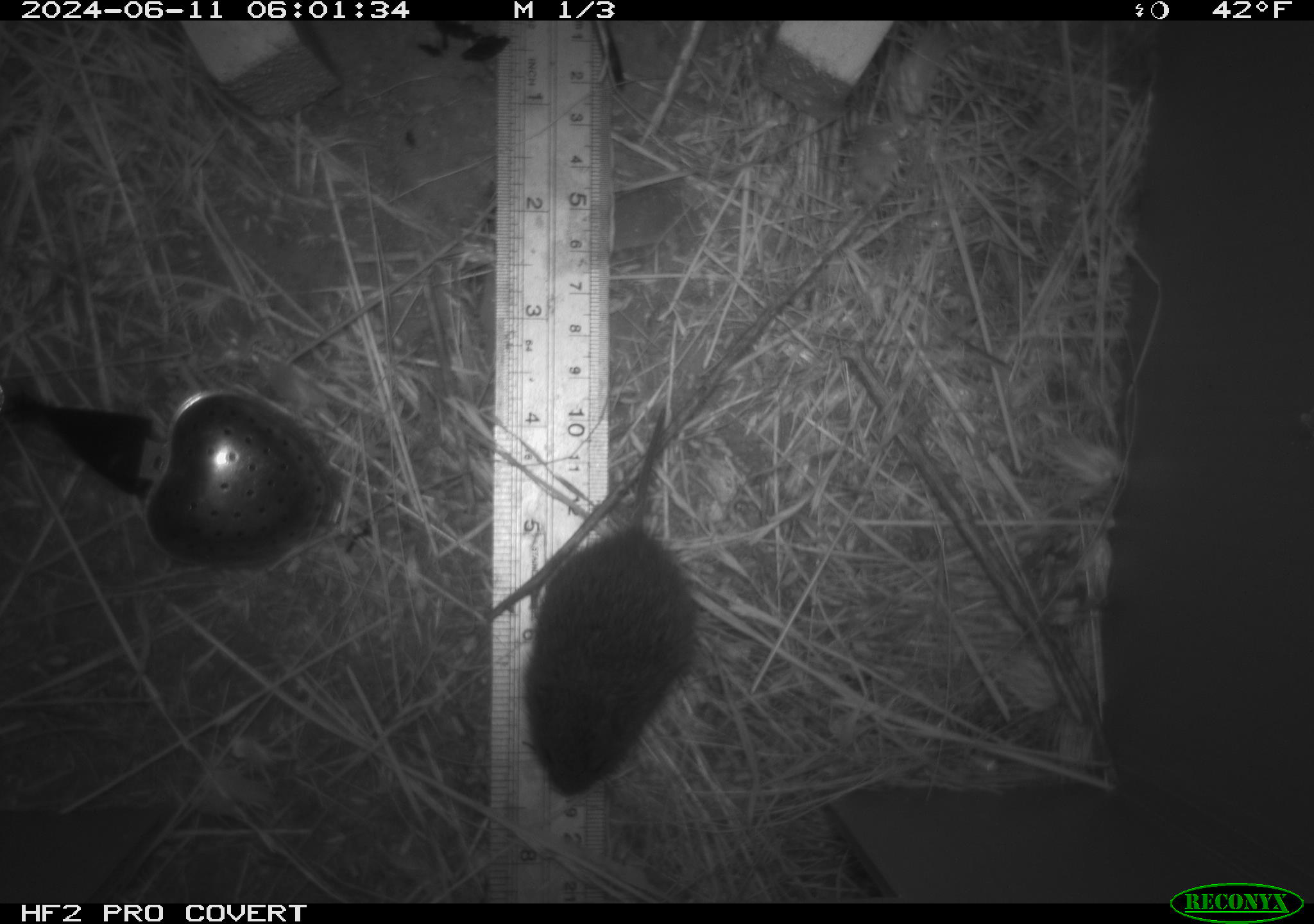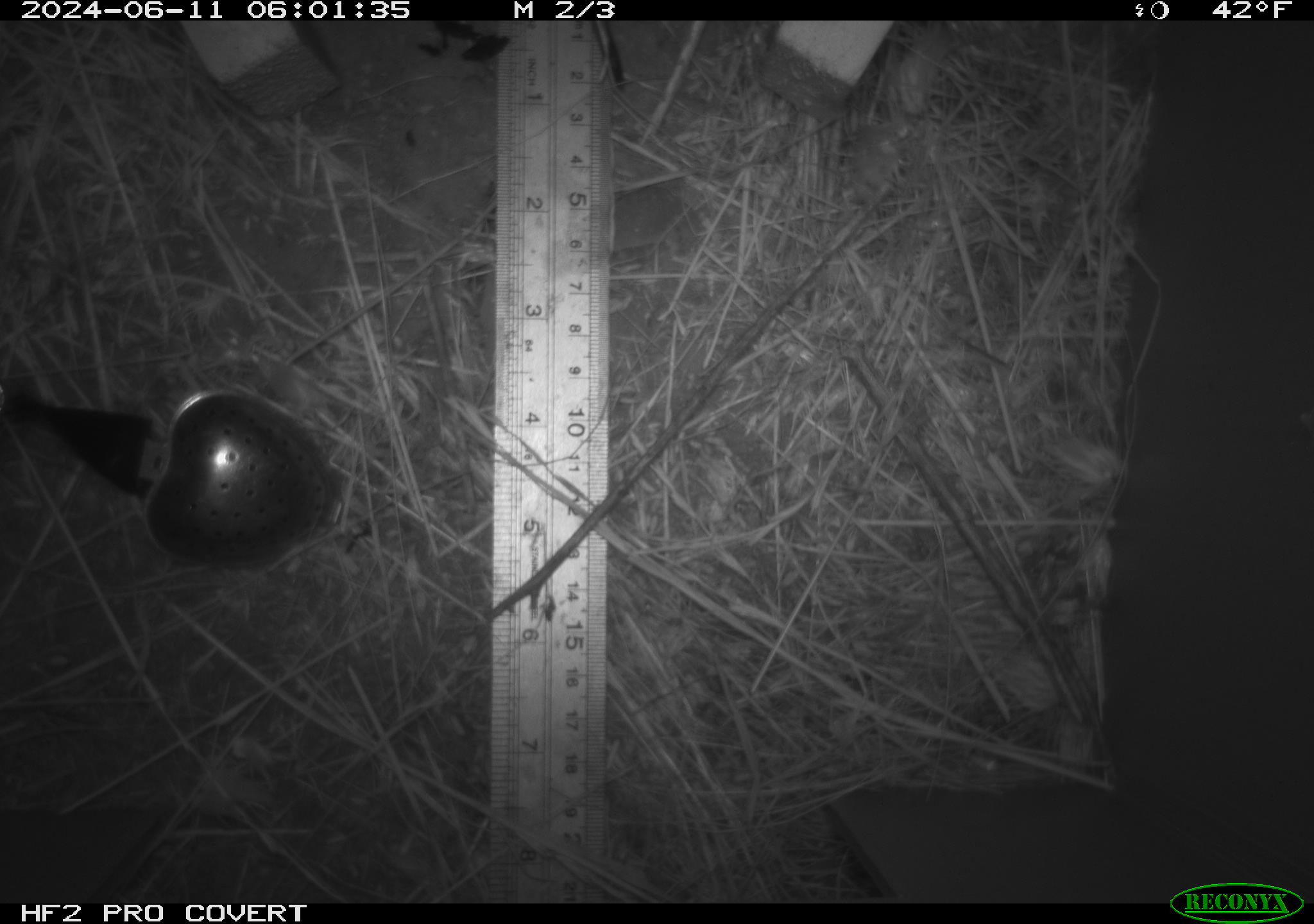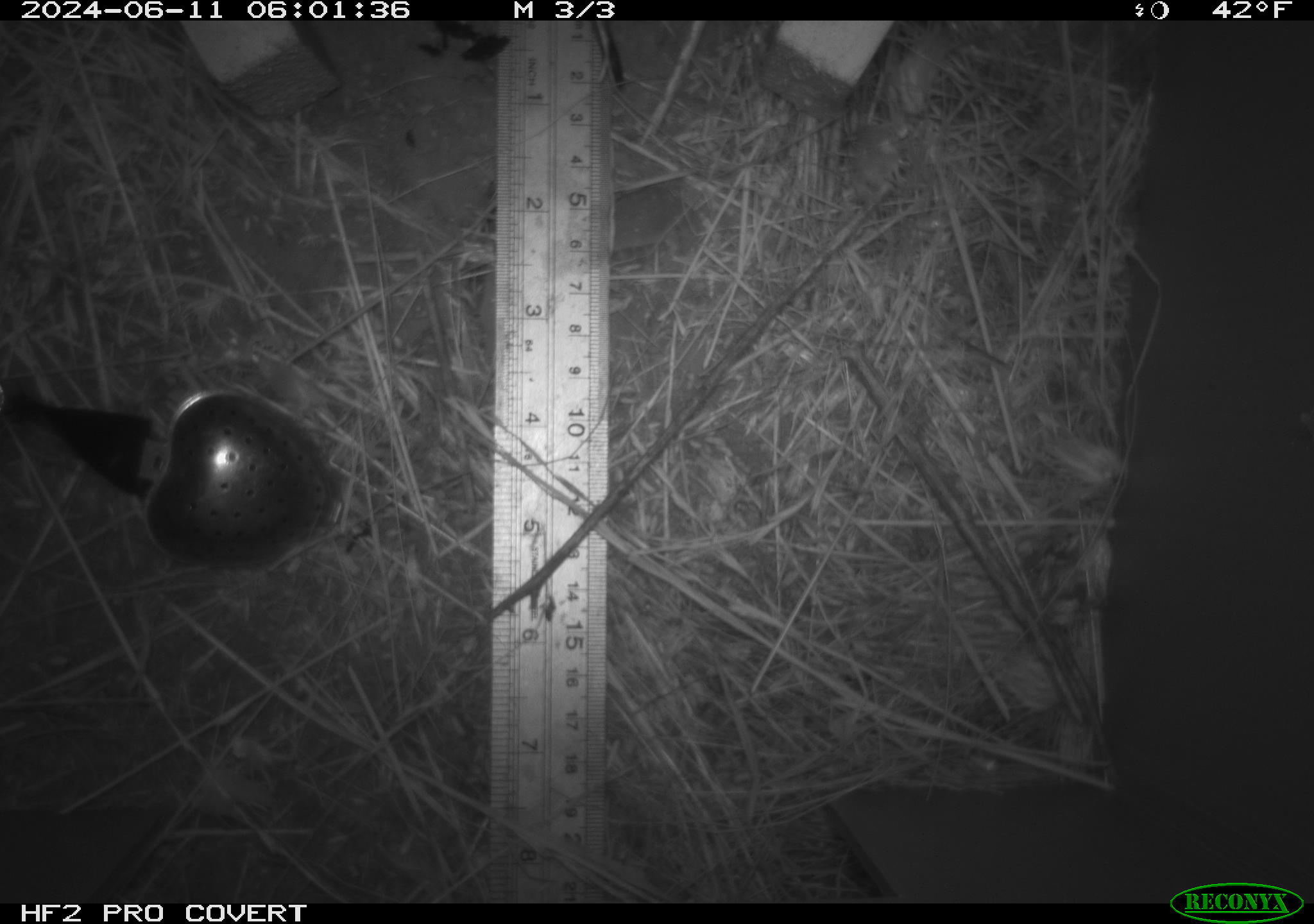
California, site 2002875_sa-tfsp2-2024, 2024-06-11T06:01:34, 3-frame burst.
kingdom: Animalia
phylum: Chordata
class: Mammalia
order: Rodentia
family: Cricetidae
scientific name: Arvicolinae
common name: voles, lemmings, and muskrats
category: arvicolinae subfamily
Arvicolinae subfamily (voles, lemmings, and muskrats) (Arvicolinae).